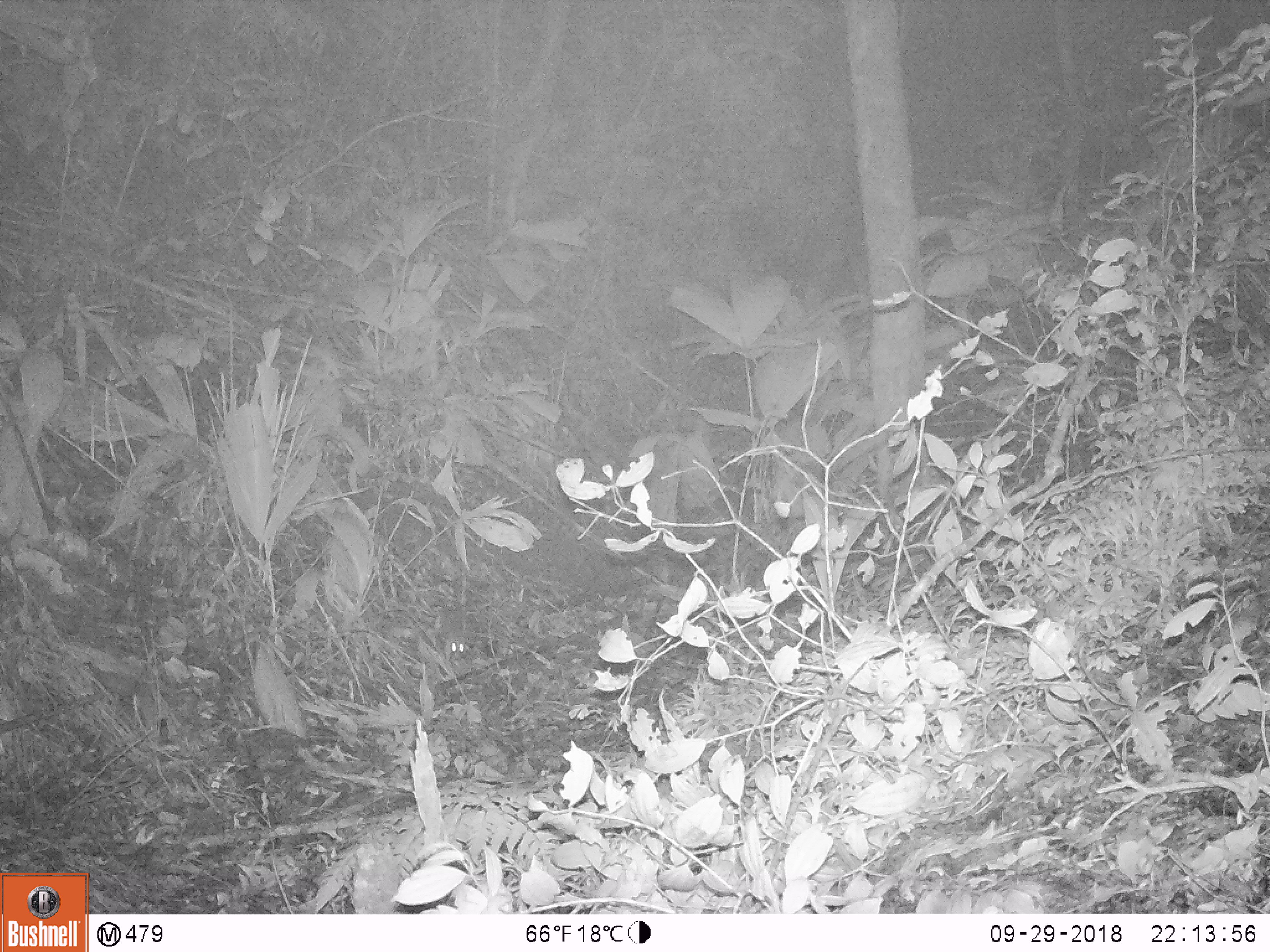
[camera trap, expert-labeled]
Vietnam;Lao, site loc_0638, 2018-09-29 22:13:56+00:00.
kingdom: Animalia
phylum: Chordata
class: Mammalia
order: Rodentia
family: Muridae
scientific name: Muridae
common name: old-world mice and rats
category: unidentified murid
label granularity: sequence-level